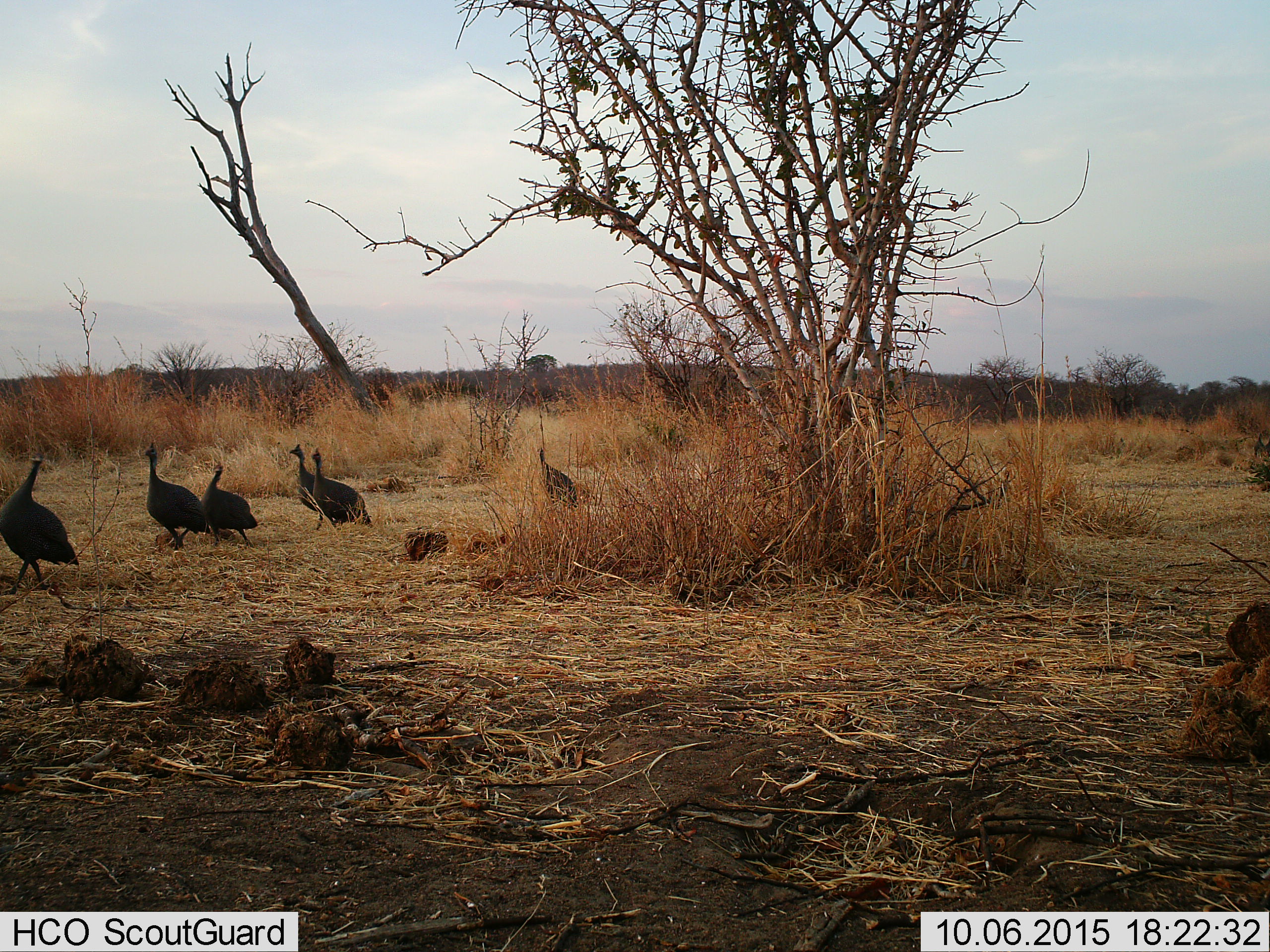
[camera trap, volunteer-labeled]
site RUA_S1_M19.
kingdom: Animalia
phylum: Chordata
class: Aves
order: Galliformes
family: Numididae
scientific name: Numididae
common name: guineafowl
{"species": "guineafowl (Numididae)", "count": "6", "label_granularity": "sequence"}